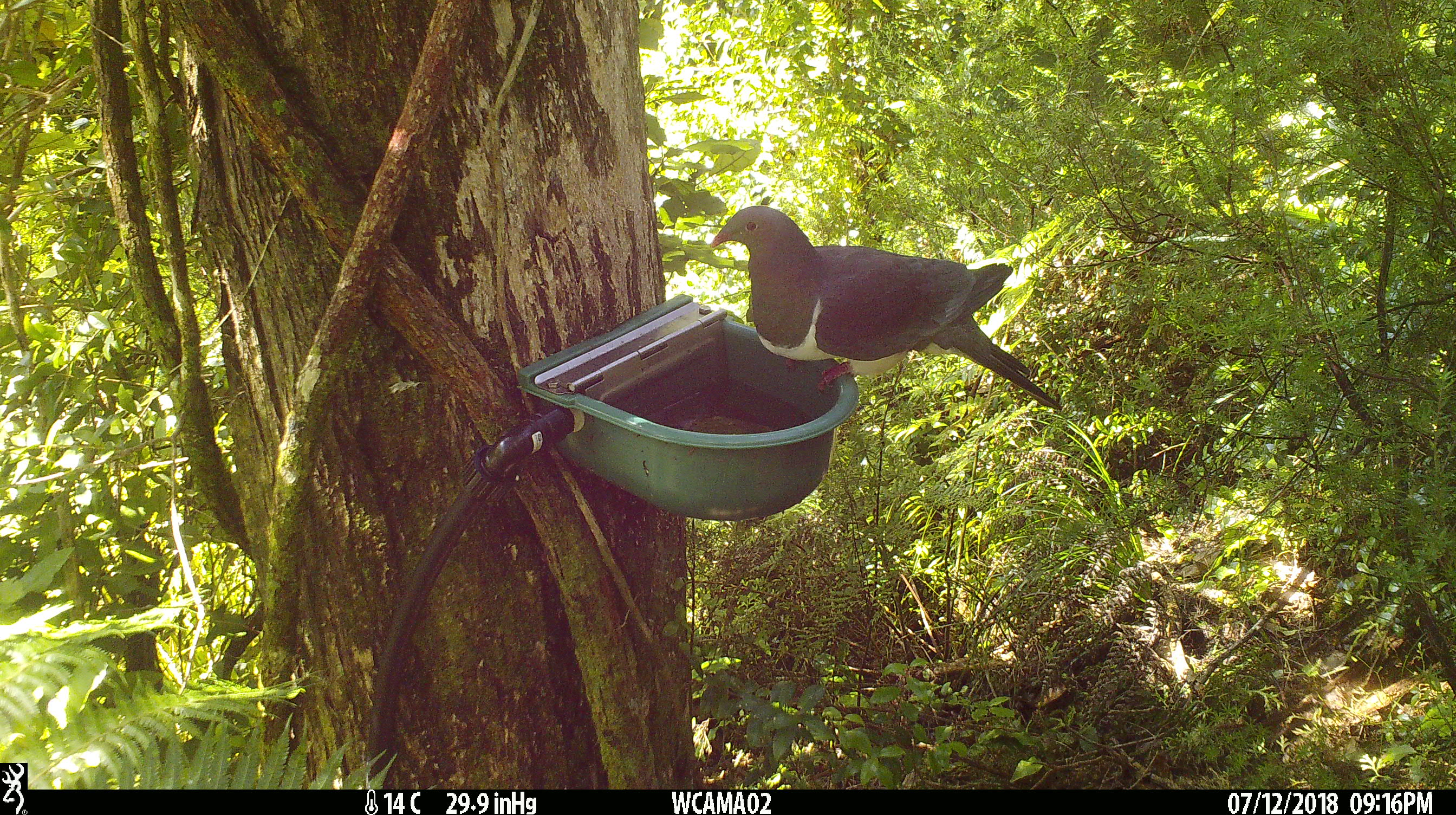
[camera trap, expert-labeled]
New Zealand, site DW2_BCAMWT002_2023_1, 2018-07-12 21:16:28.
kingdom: Animalia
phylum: Chordata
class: Aves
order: Columbiformes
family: Columbidae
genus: Hemiphaga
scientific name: Hemiphaga novaeseelandiae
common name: new zealand pigeon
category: kereru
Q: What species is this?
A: Kereru (new zealand pigeon) (Hemiphaga novaeseelandiae).